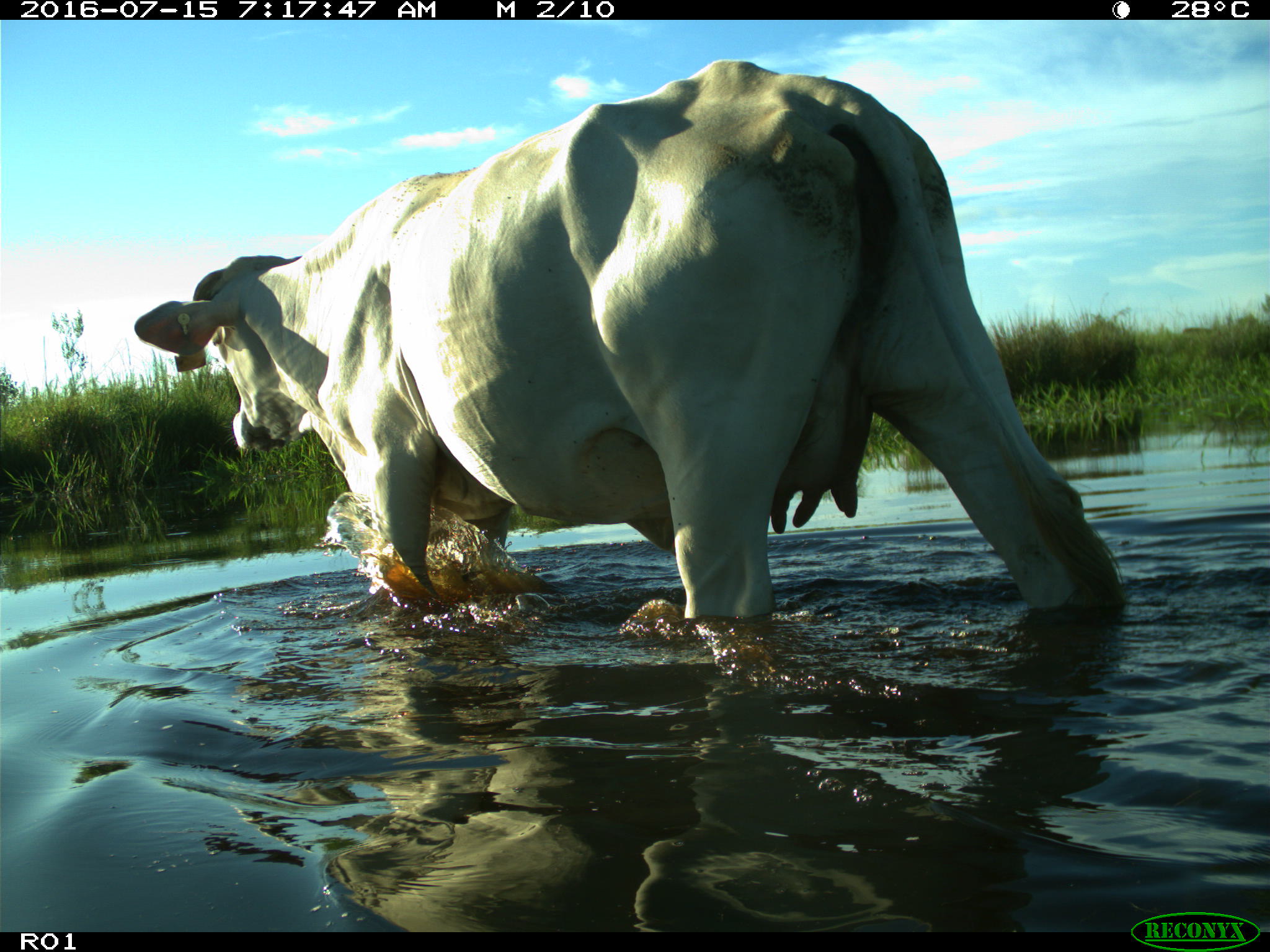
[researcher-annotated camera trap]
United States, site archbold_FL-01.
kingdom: Animalia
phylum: Chordata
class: Mammalia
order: Artiodactyla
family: Bovidae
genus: Bos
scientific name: Bos taurus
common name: domestic cow